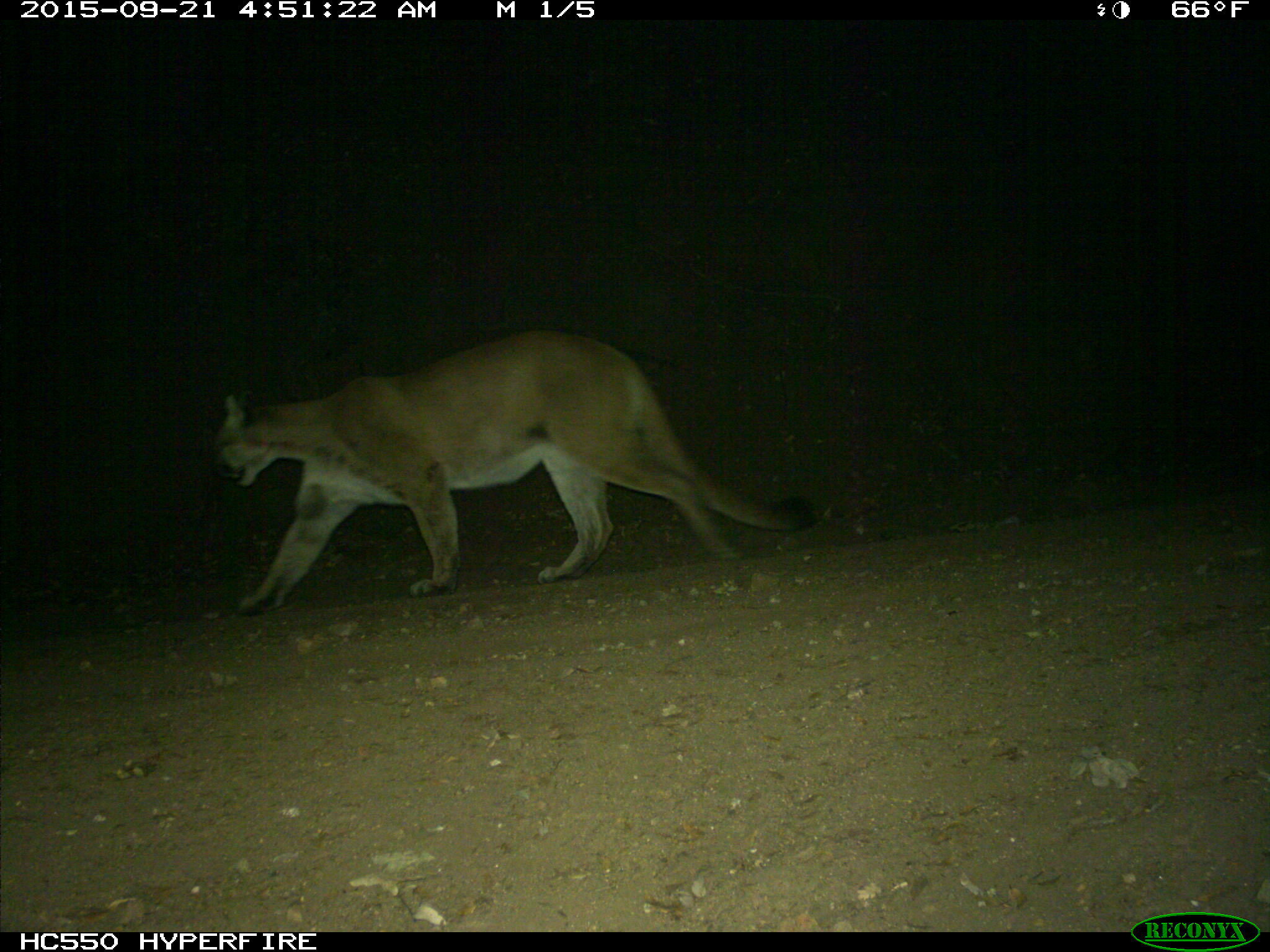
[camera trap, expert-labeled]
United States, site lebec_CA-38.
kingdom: Animalia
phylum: Chordata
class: Mammalia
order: Carnivora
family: Felidae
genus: Puma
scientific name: Puma concolor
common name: mountain lion